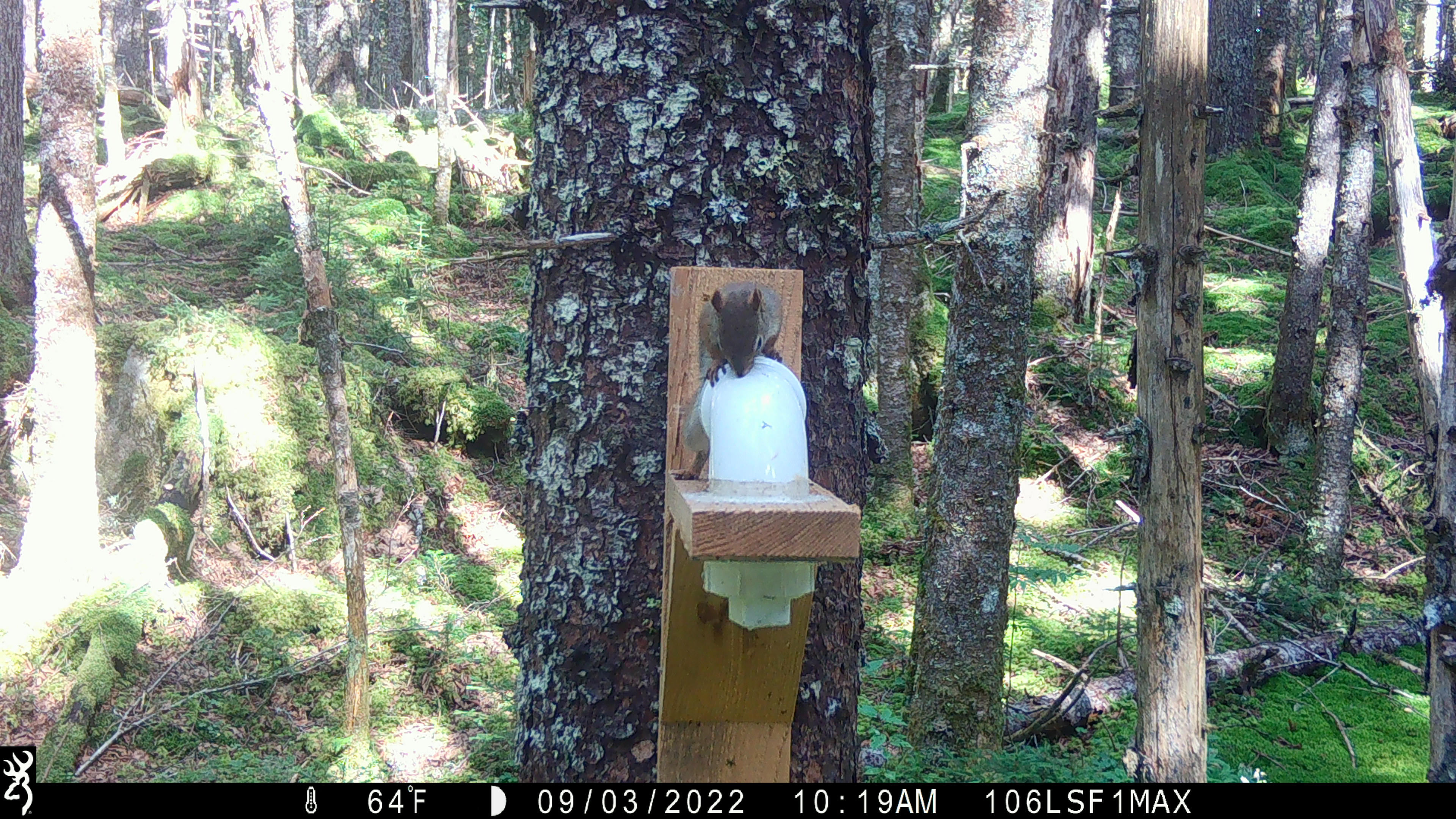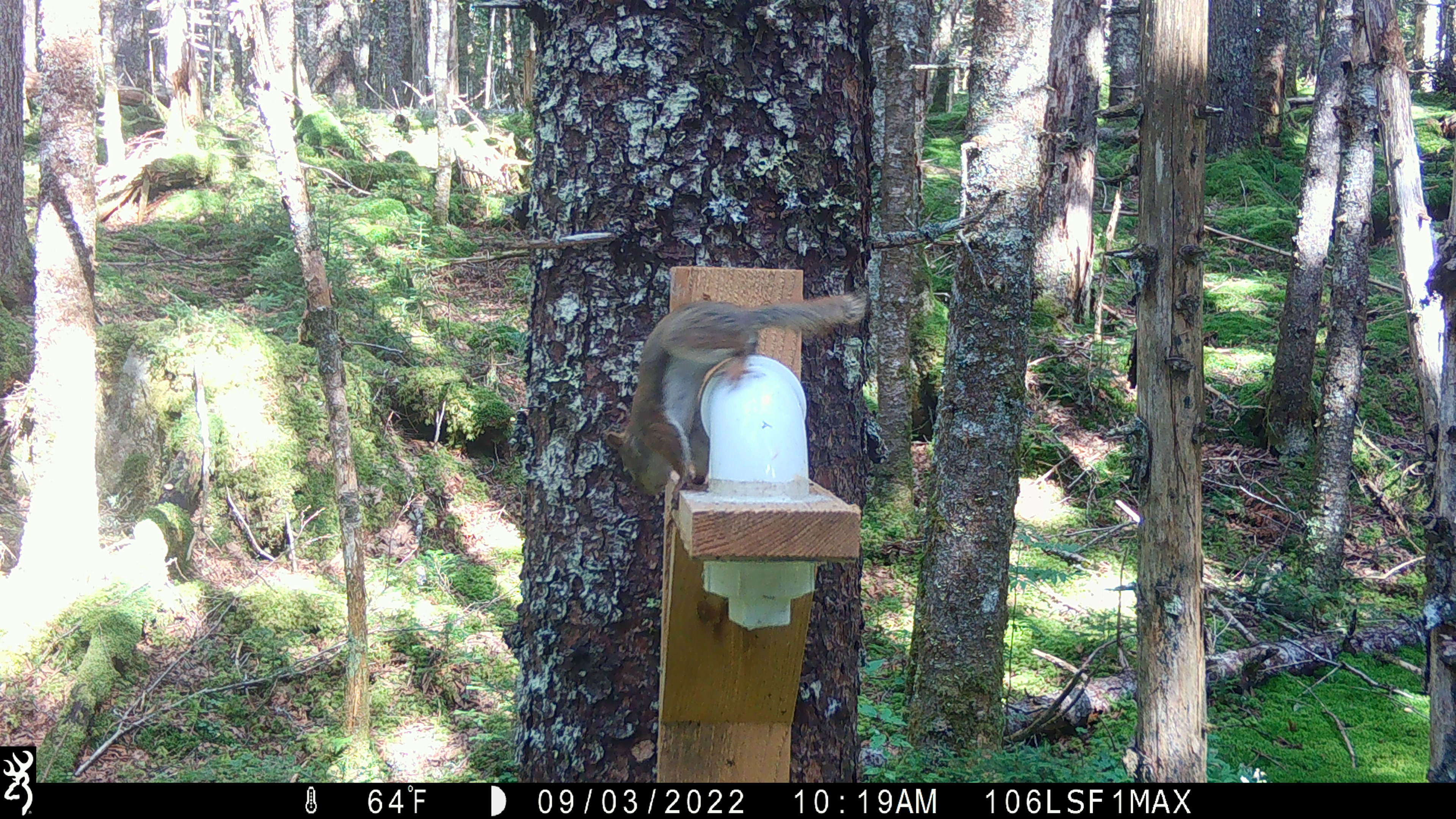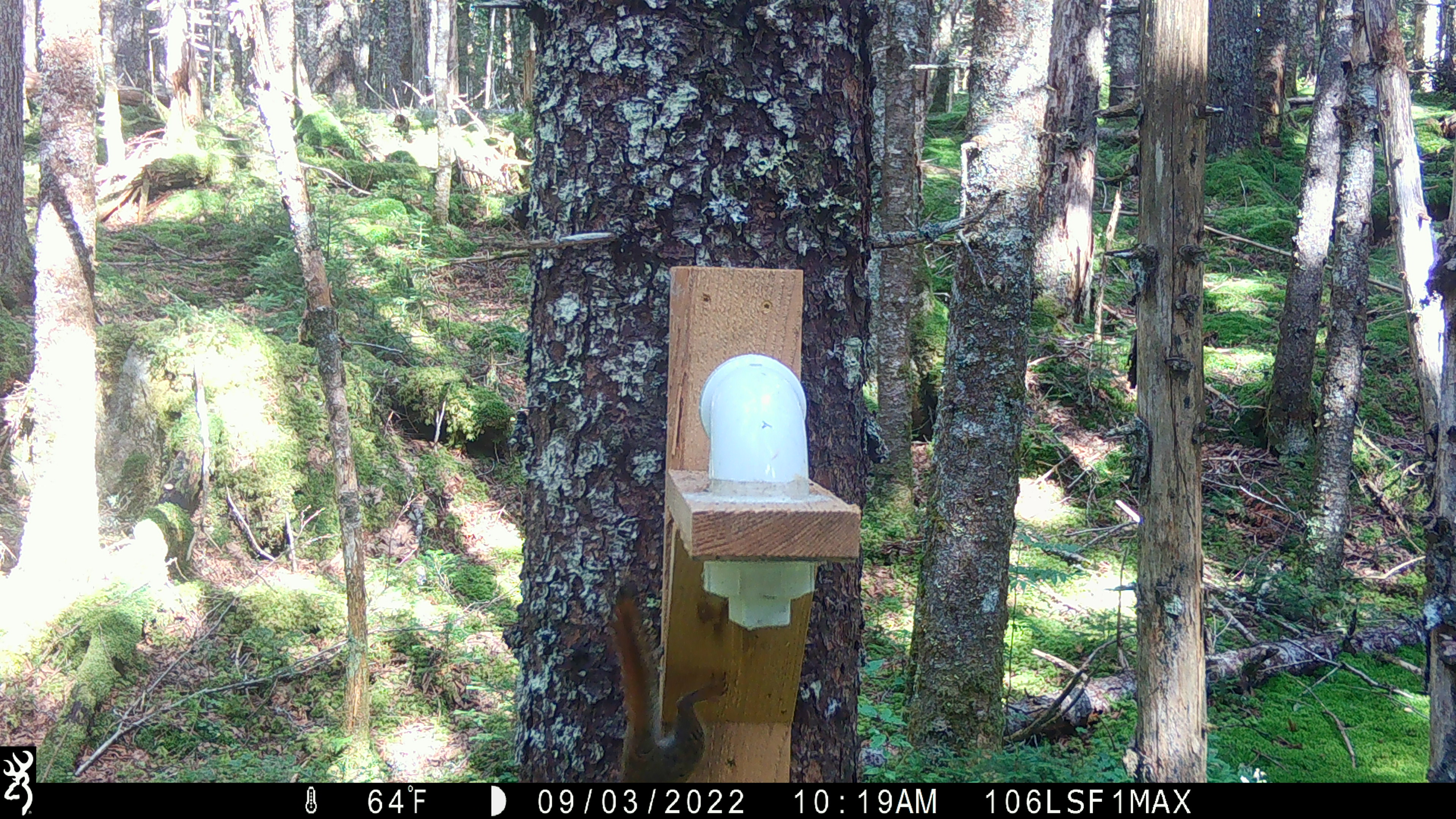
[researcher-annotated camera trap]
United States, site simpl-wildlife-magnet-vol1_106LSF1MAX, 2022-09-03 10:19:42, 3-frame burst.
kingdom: Animalia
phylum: Chordata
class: Mammalia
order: Rodentia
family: Sciuridae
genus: Tamiasciurus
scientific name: Tamiasciurus hudsonicus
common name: red squirrel